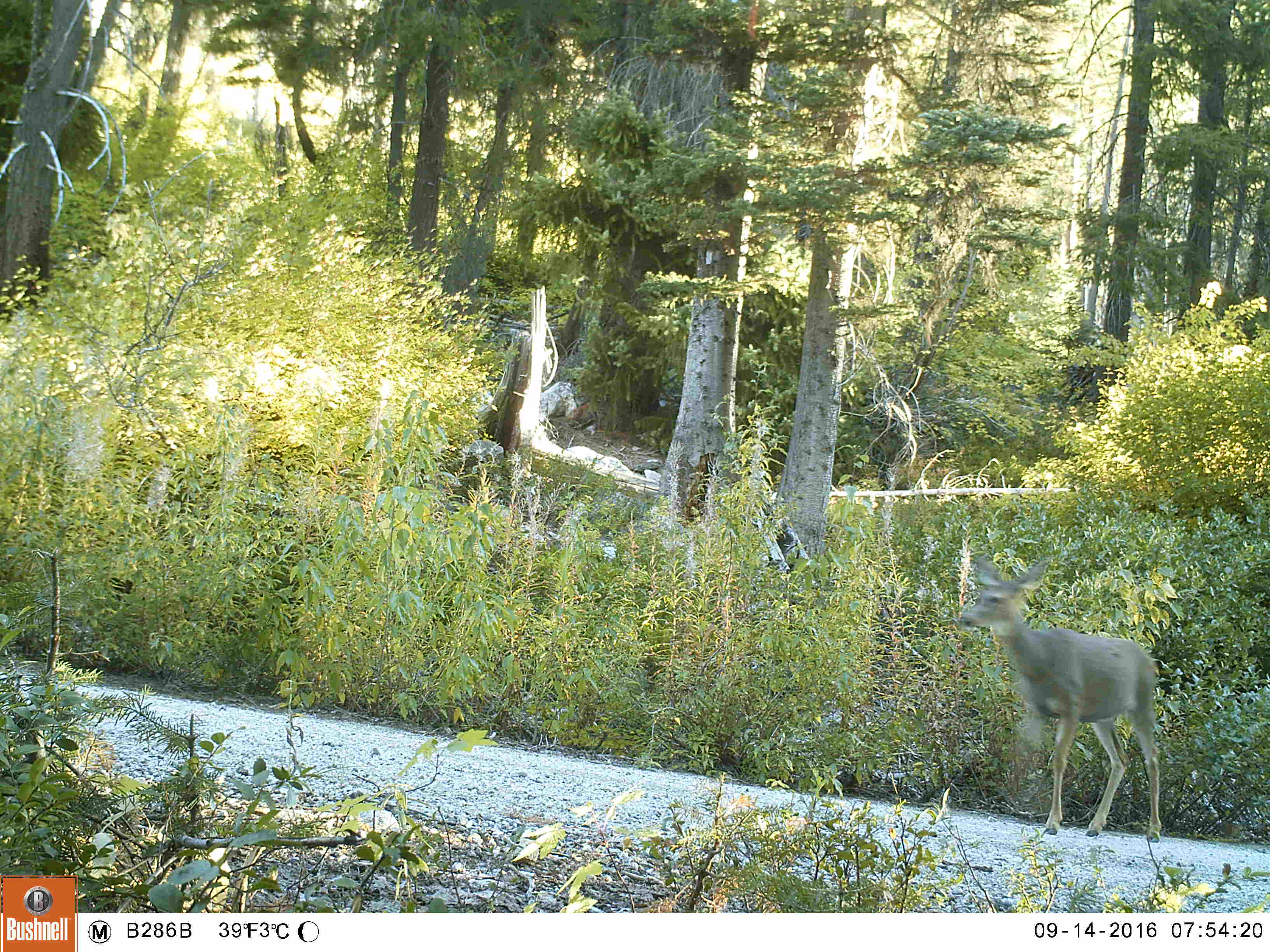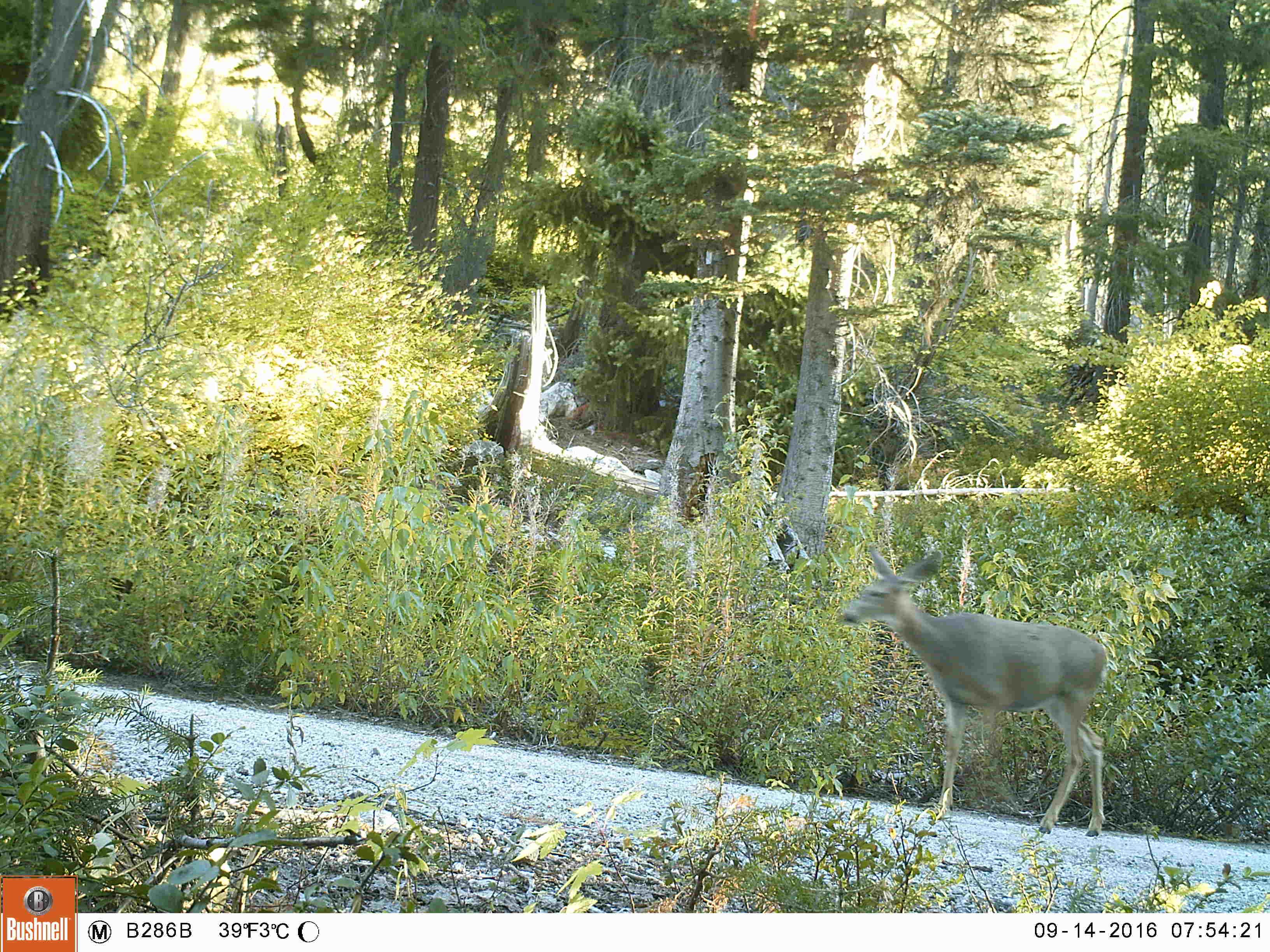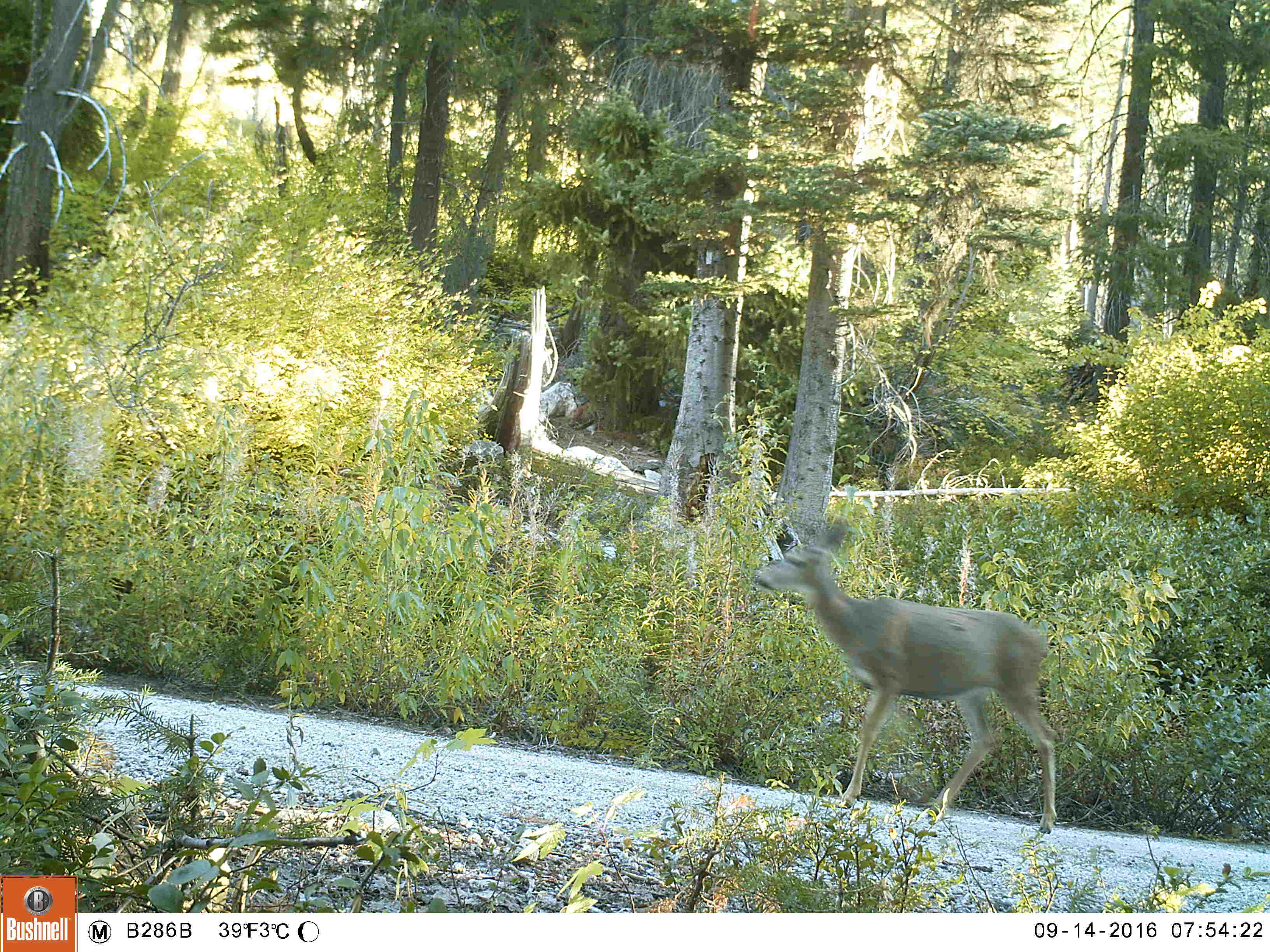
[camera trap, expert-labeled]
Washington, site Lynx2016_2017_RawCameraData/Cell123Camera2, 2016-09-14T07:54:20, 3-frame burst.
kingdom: Animalia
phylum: Chordata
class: Mammalia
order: Artiodactyla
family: Cervidae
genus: Odocoileus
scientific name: Odocoileus hemionus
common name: mule deer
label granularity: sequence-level